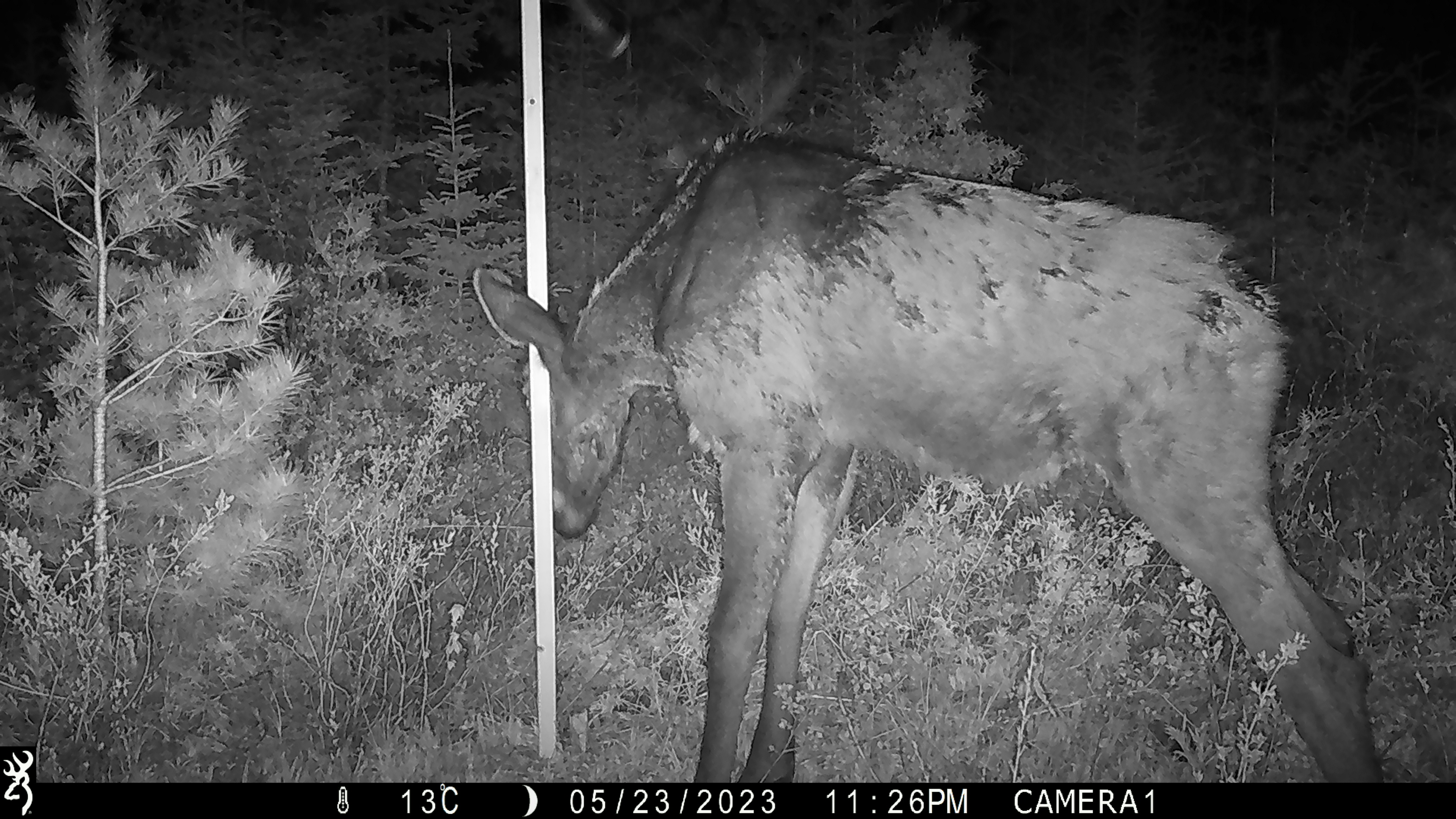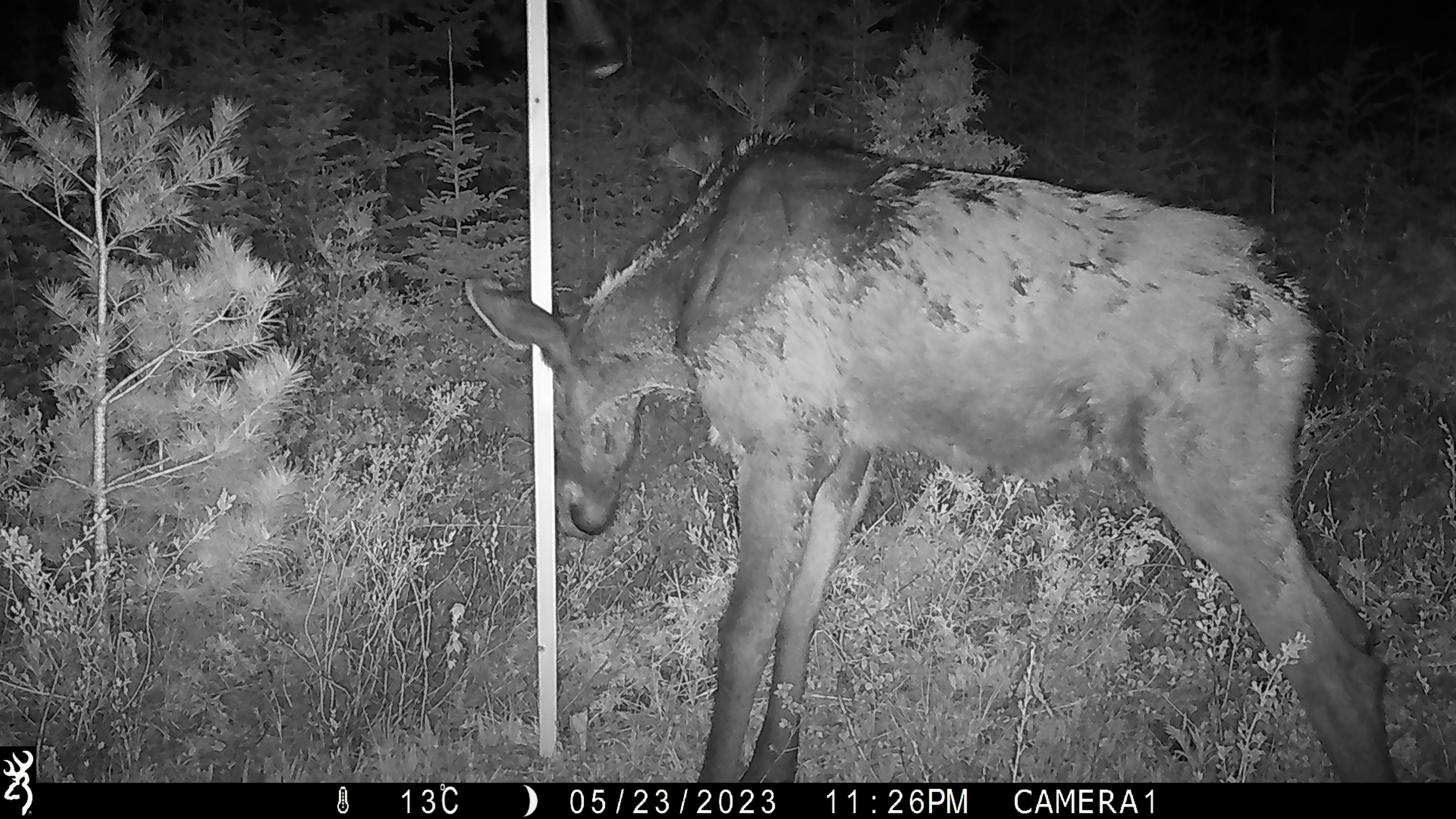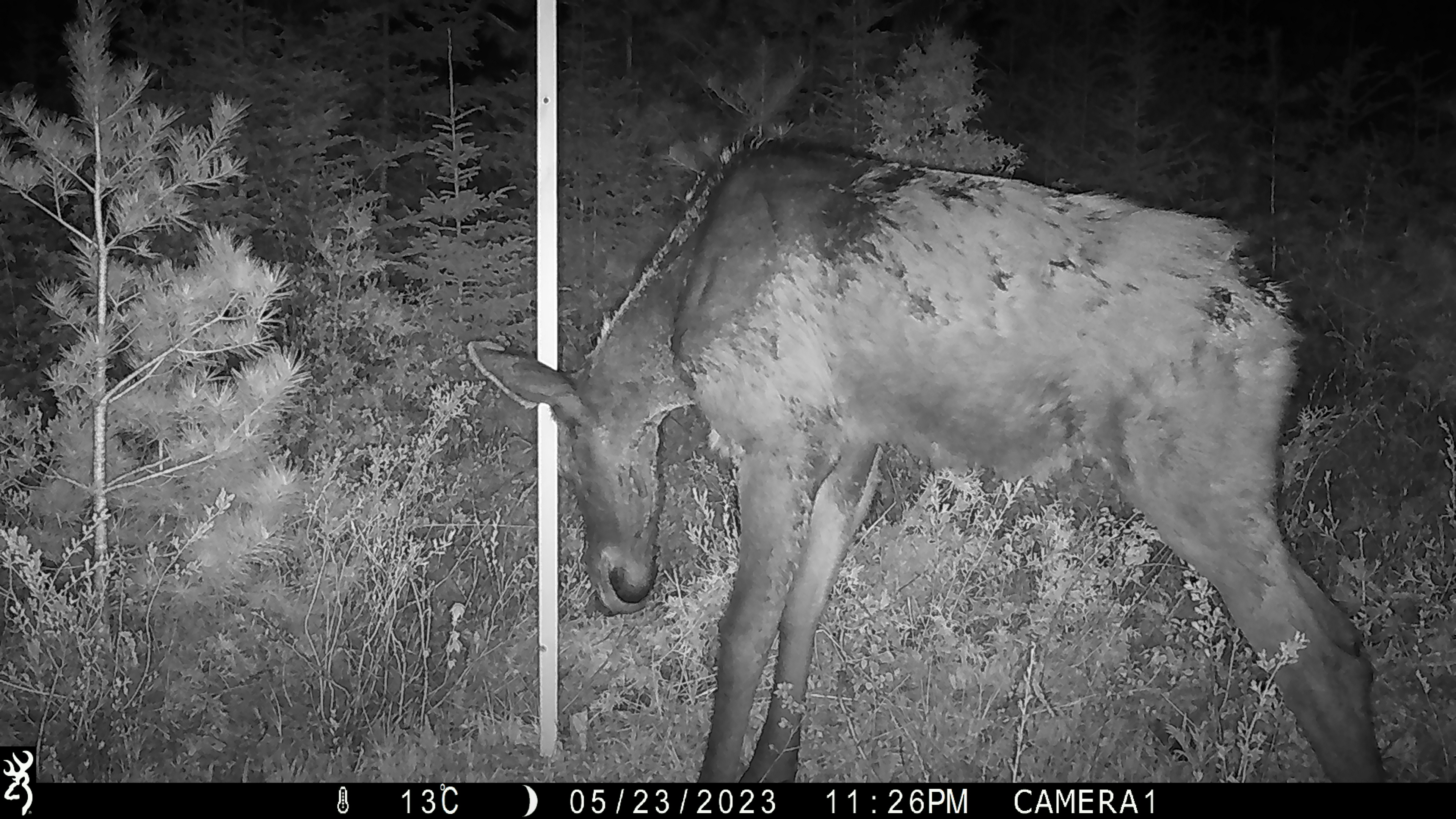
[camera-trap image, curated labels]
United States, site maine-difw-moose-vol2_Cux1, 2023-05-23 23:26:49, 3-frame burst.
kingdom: Animalia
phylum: Chordata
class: Mammalia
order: Artiodactyla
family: Cervidae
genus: Alces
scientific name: Alces alces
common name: moose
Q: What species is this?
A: Moose (Alces alces).